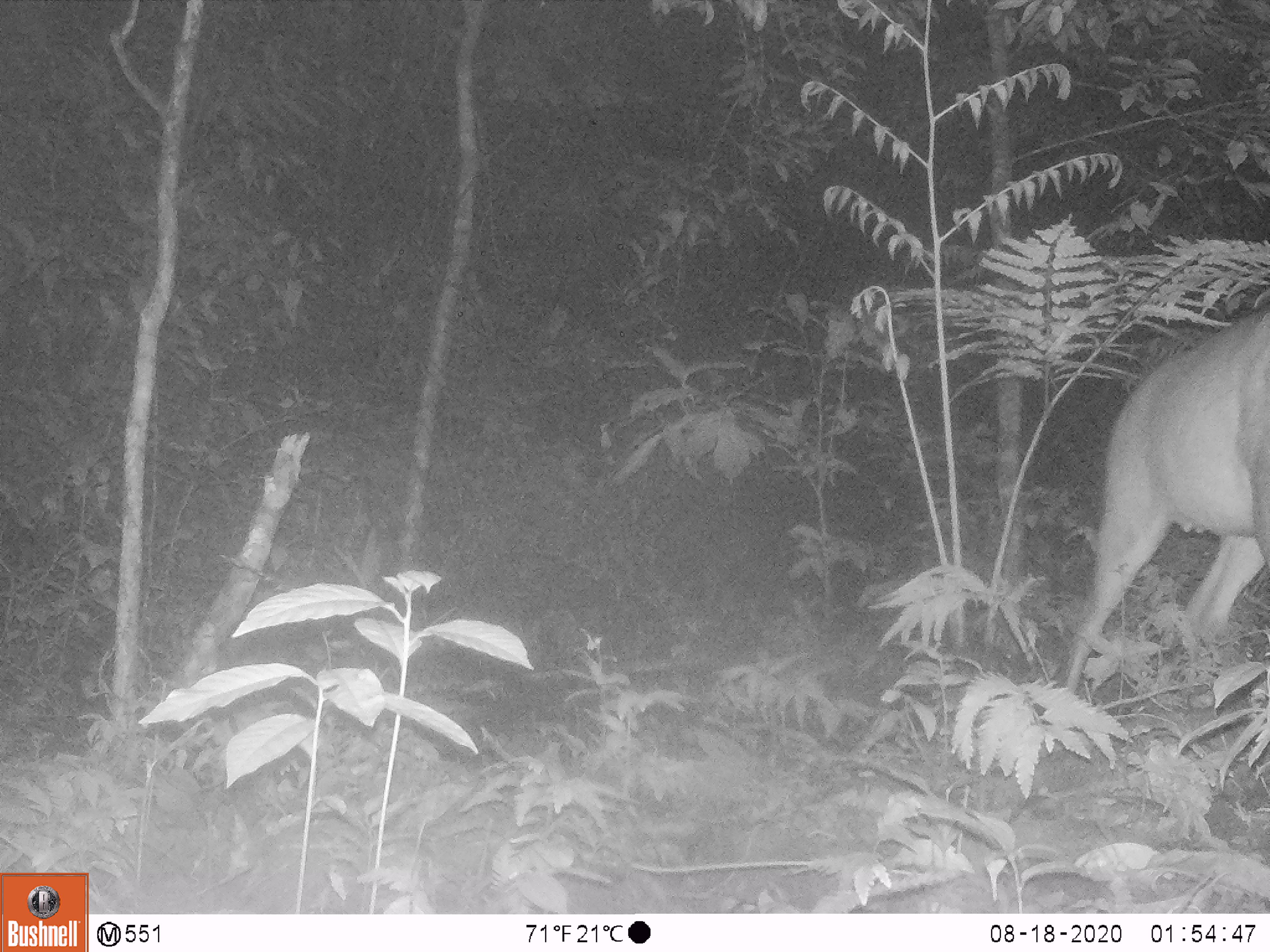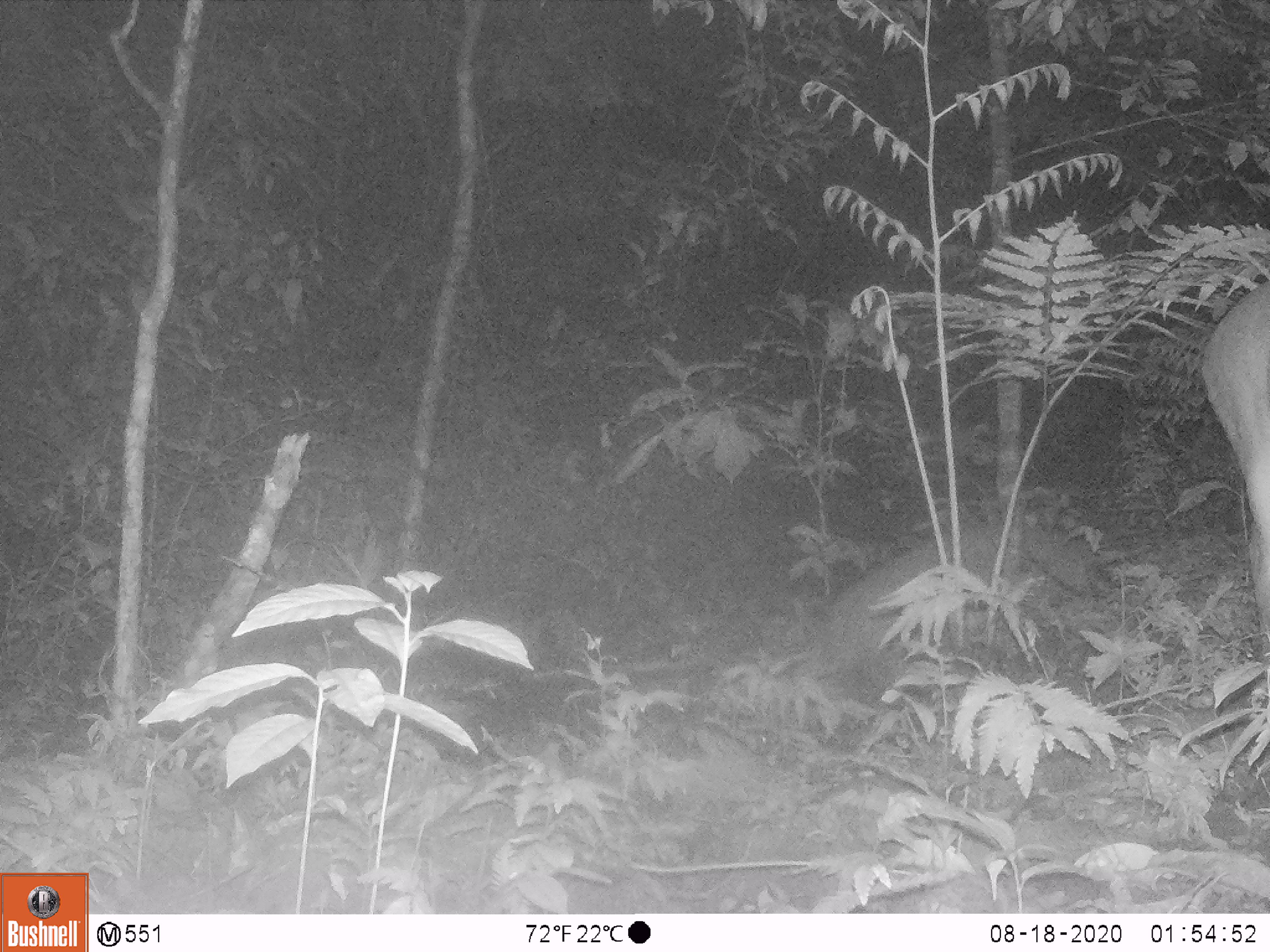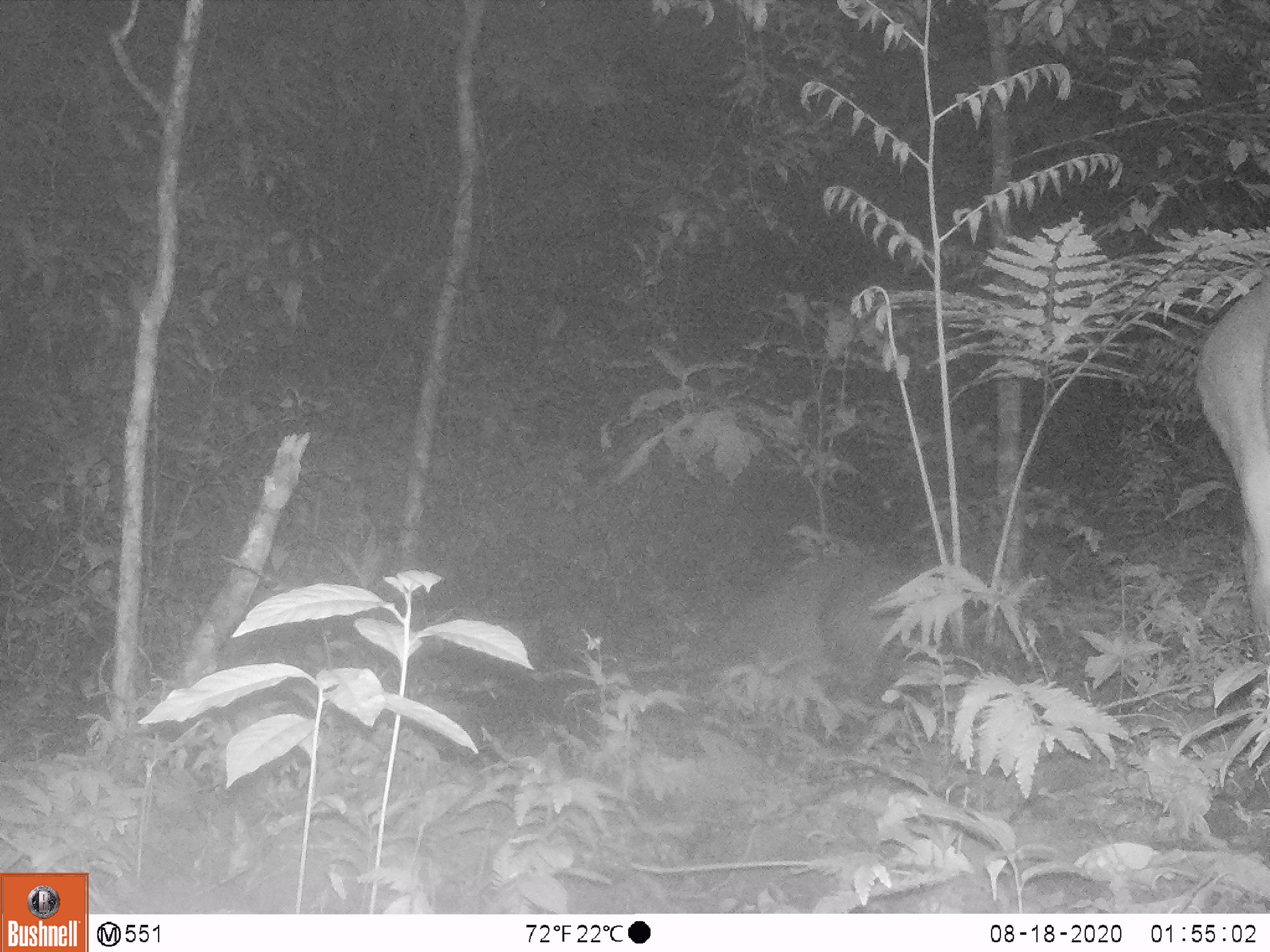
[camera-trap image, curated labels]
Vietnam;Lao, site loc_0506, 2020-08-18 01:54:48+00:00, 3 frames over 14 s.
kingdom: Animalia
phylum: Chordata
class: Mammalia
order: Artiodactyla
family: Cervidae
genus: Muntiacus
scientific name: Muntiacus vuquangensis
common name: large-antlered muntjac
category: large antlered muntjac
Large antlered muntjac (large-antlered muntjac) (Muntiacus vuquangensis). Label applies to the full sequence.